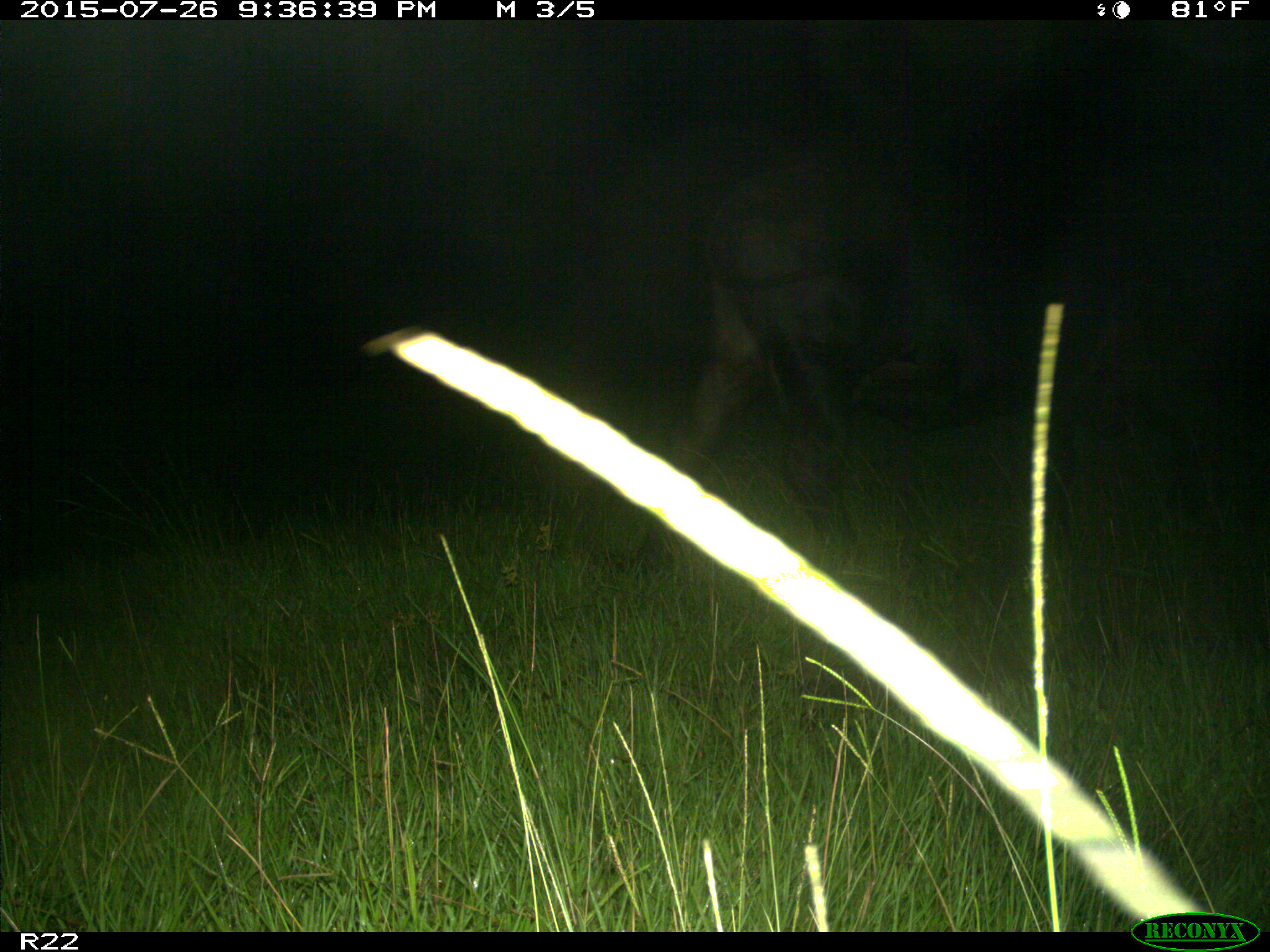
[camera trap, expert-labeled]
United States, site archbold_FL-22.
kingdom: Animalia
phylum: Chordata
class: Mammalia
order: Artiodactyla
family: Bovidae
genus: Bos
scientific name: Bos taurus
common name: domestic cow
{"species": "Bos taurus (domestic cow)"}